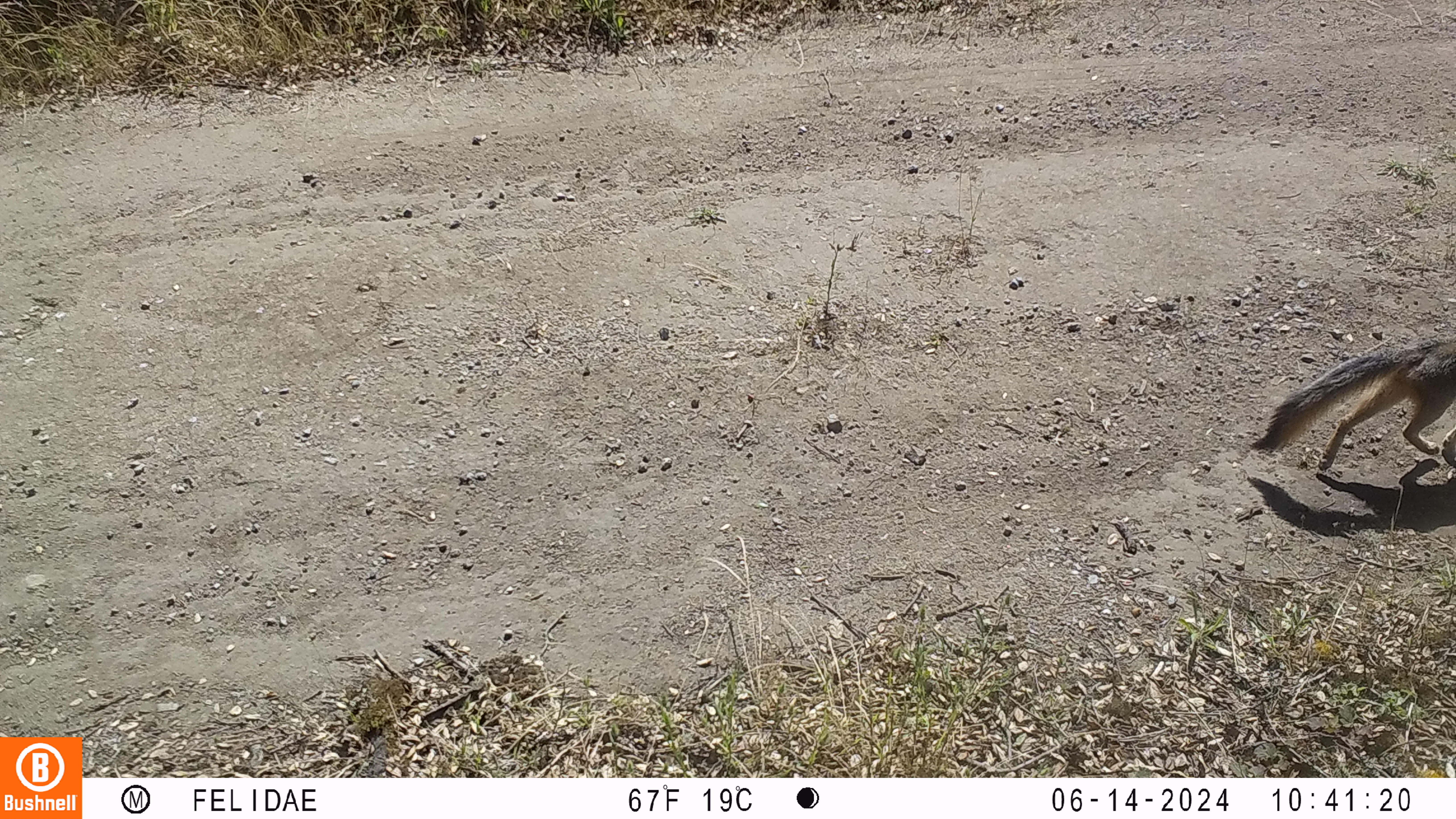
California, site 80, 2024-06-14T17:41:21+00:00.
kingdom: Animalia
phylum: Chordata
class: Mammalia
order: Carnivora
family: Canidae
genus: Urocyon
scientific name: Urocyon cinereoargenteus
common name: gray fox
Gray fox (Urocyon cinereoargenteus).